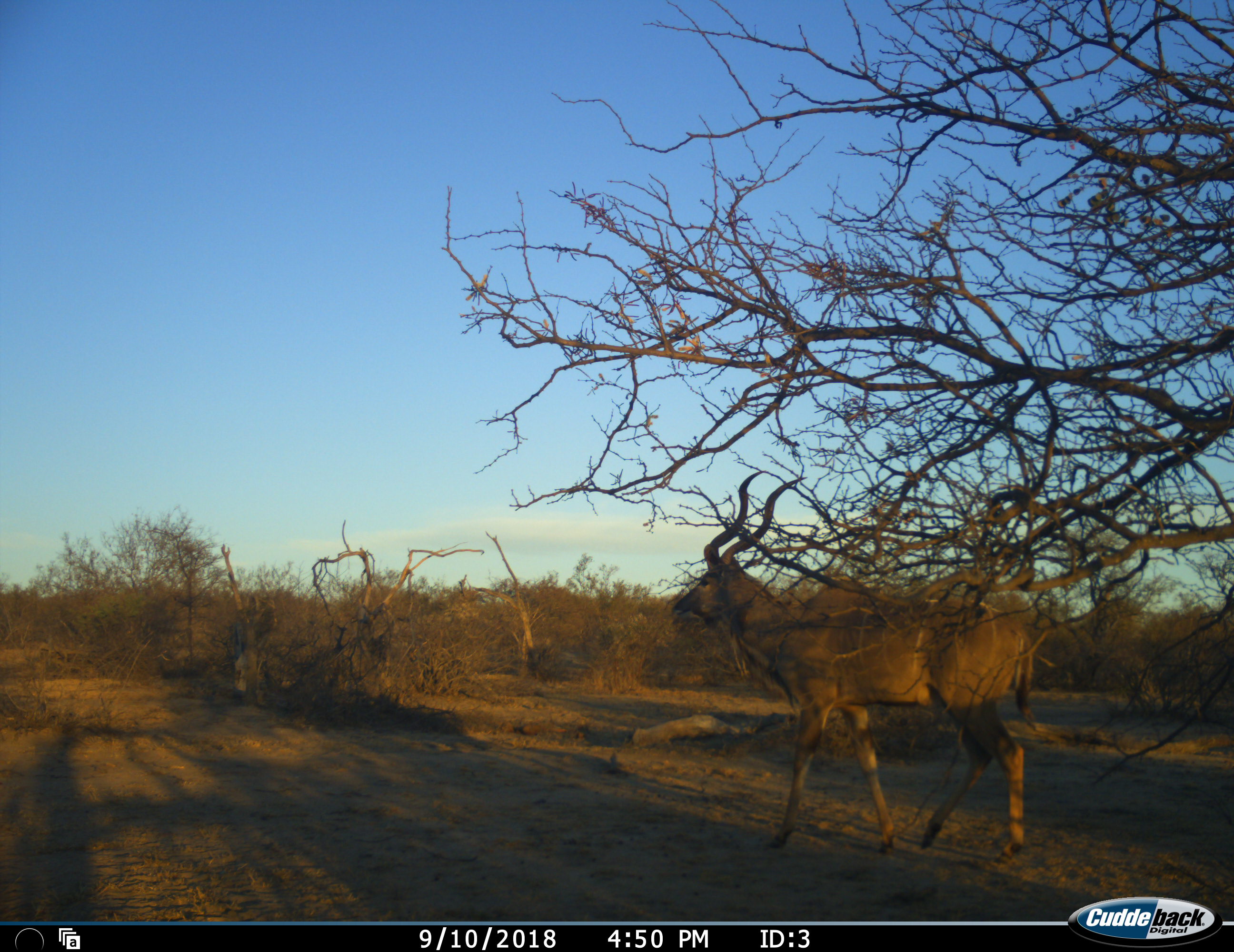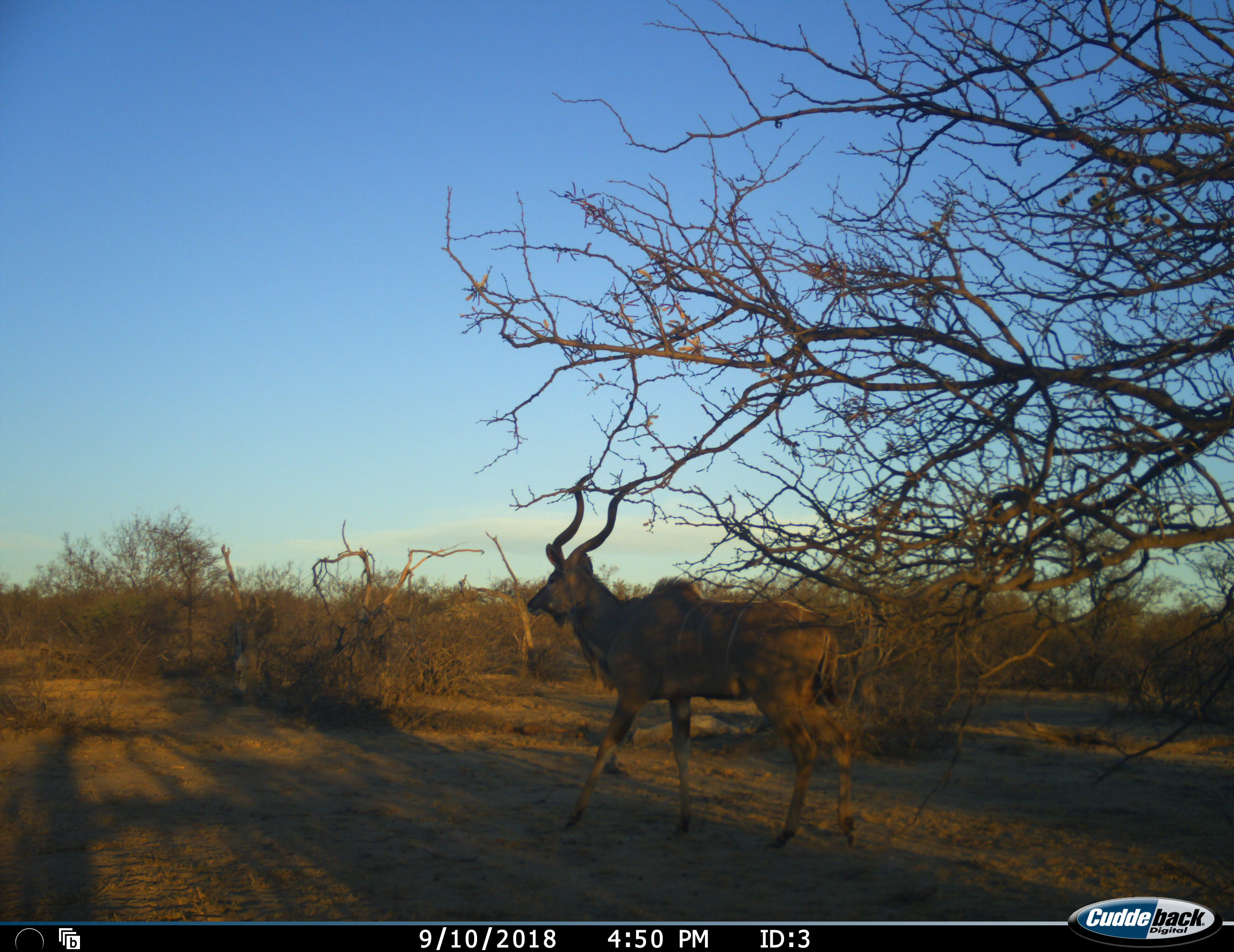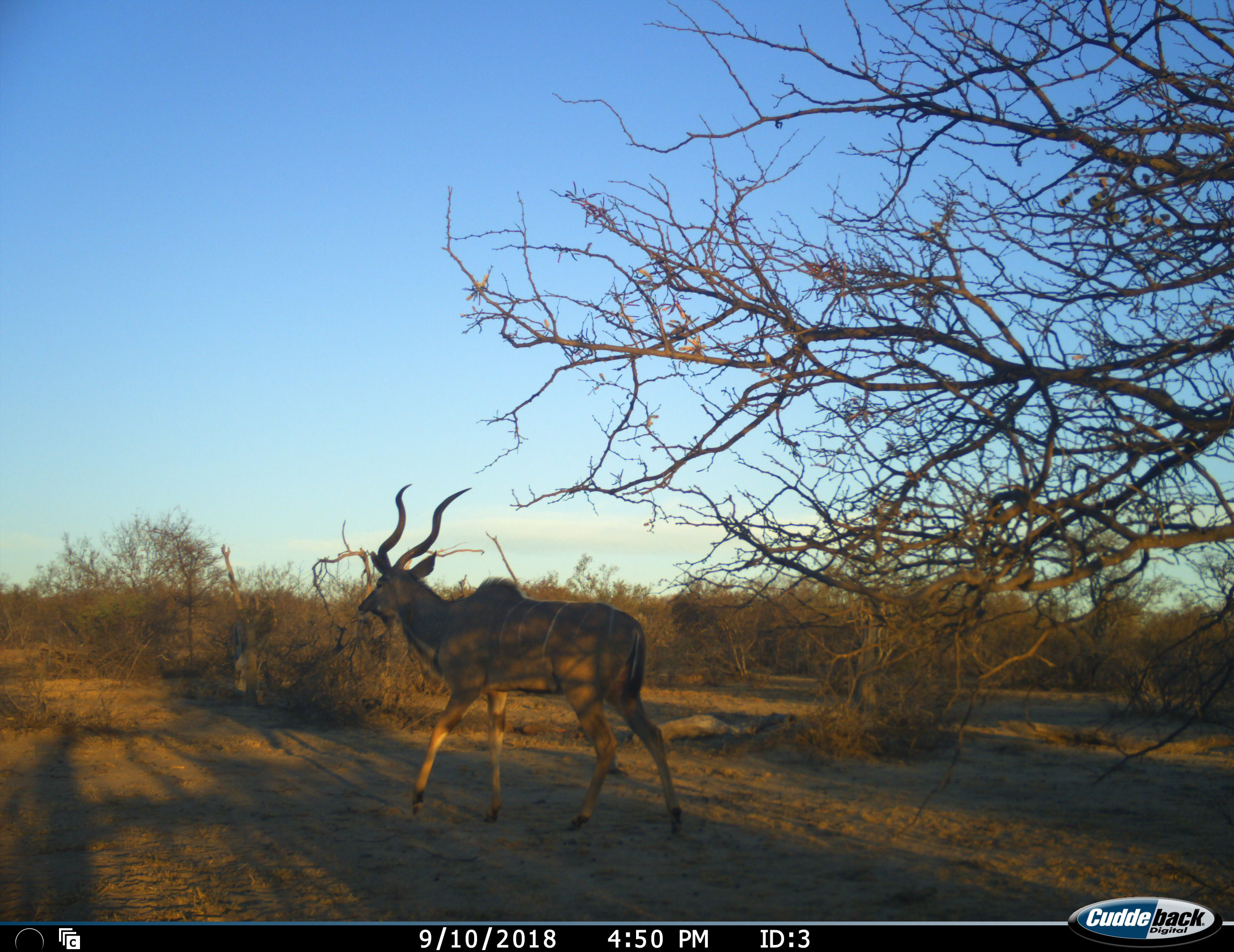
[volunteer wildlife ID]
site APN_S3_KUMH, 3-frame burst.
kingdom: Animalia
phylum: Chordata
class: Mammalia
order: Artiodactyla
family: Bovidae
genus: Tragelaphus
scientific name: Tragelaphus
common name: kudu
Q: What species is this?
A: Kudu (Tragelaphus).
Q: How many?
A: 1.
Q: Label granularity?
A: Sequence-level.